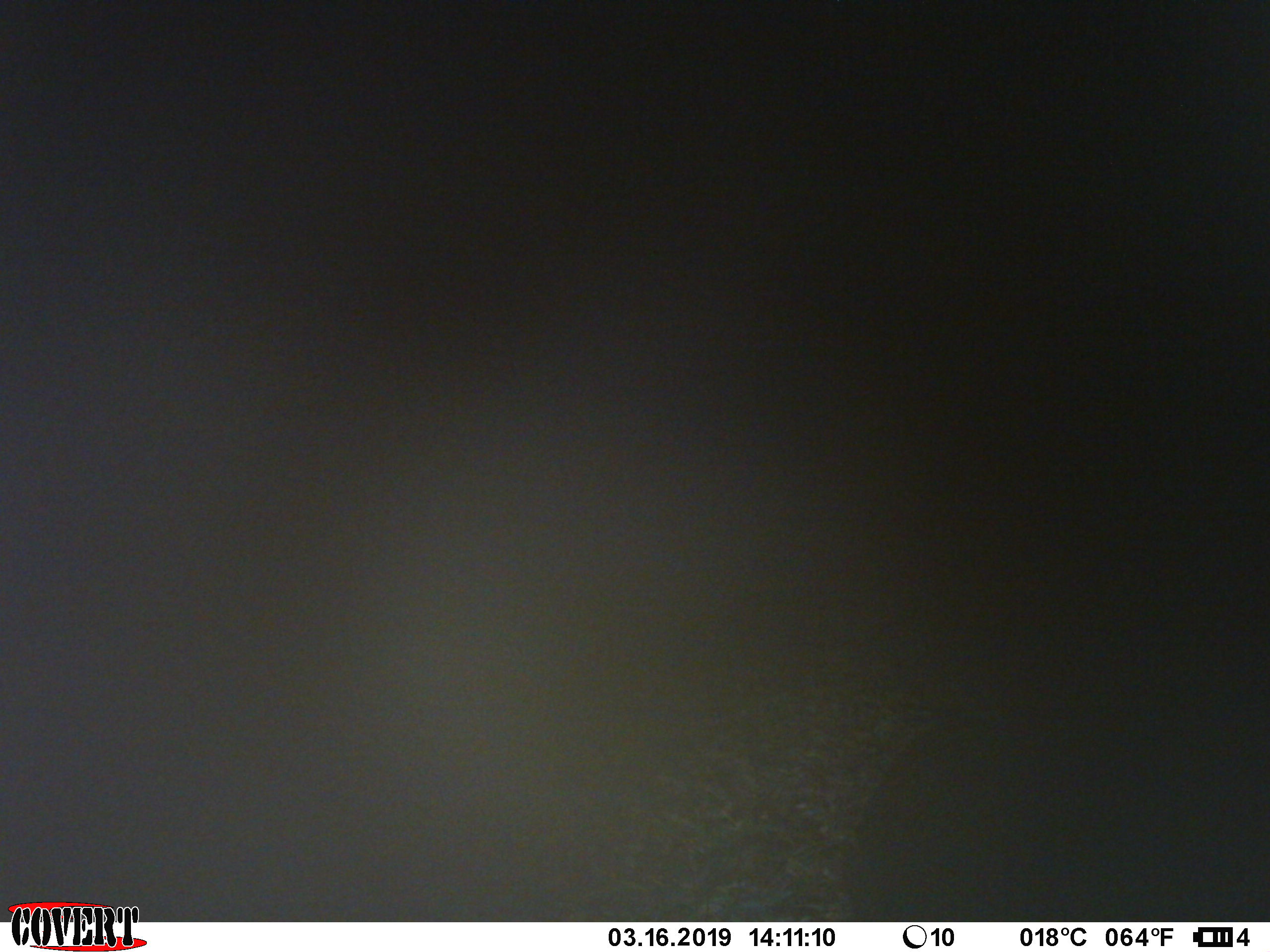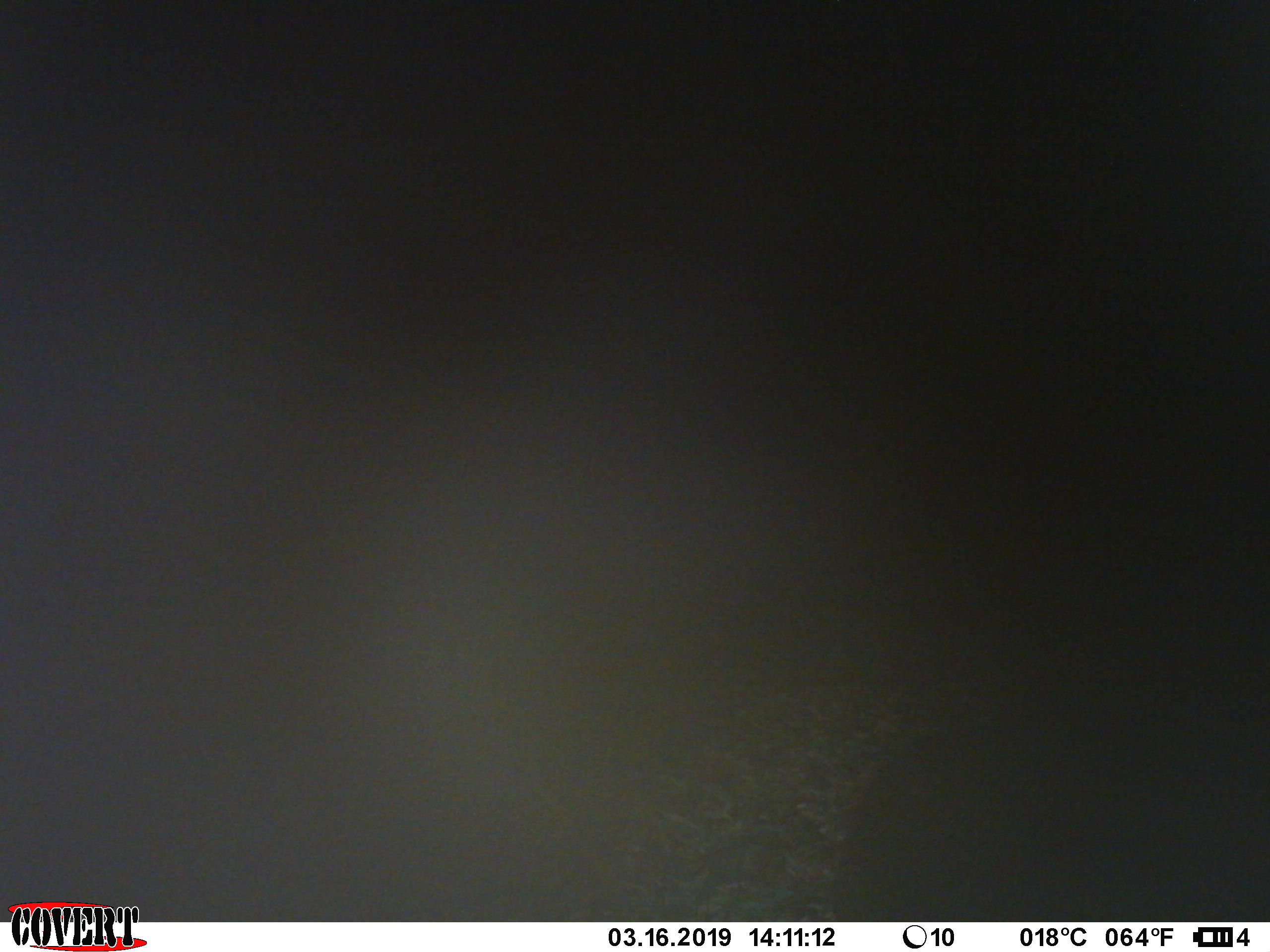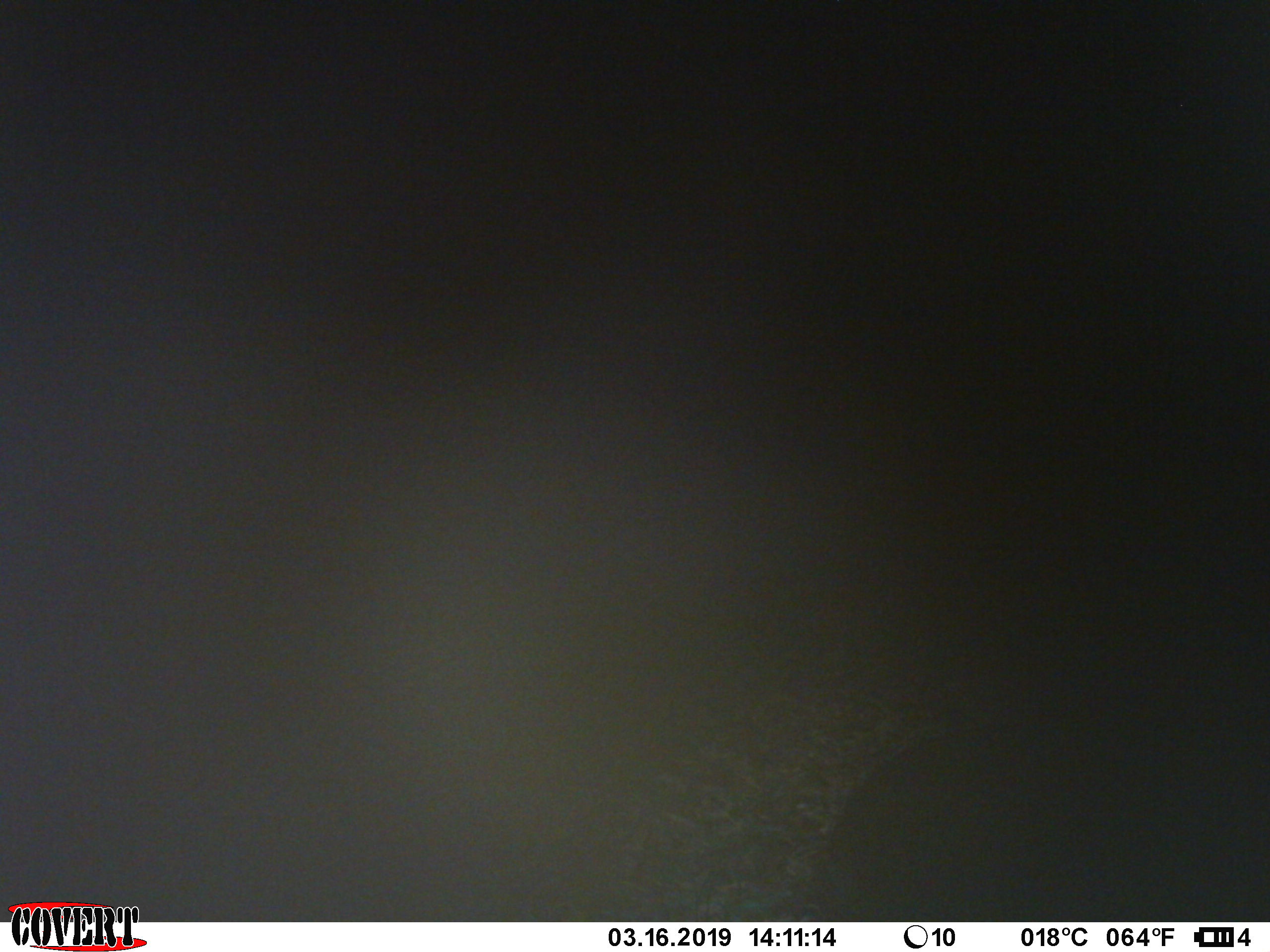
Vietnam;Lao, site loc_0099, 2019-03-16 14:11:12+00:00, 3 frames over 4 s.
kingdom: Animalia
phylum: Chordata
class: Mammalia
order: Artiodactyla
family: Suidae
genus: Sus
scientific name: Sus scrofa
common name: eurasian wild pig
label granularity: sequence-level